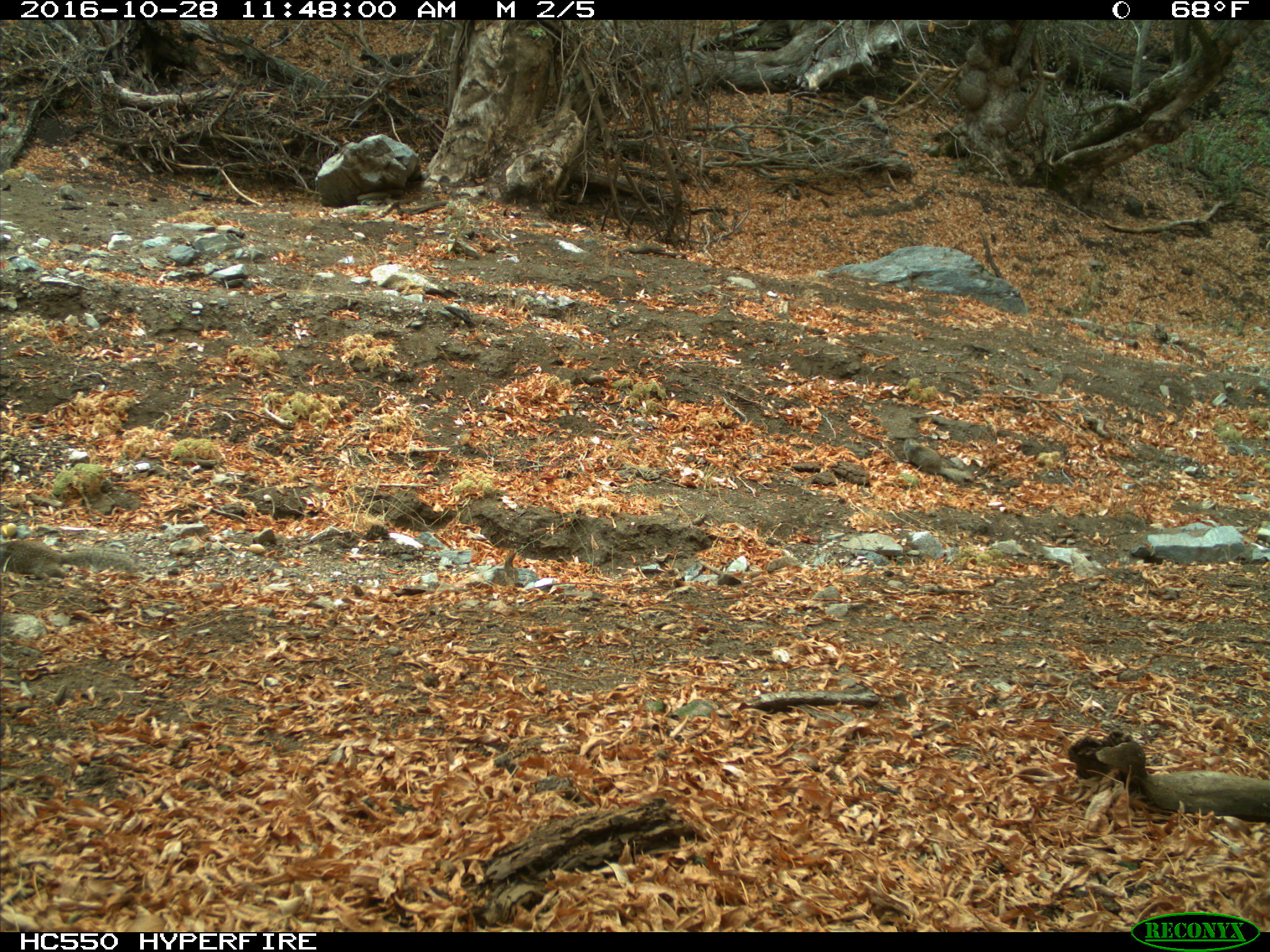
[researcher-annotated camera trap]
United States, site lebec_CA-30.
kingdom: Animalia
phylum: Chordata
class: Mammalia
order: Rodentia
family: Sciuridae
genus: Otospermophilus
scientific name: Otospermophilus beecheyi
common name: california ground squirrel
Otospermophilus beecheyi (california ground squirrel).